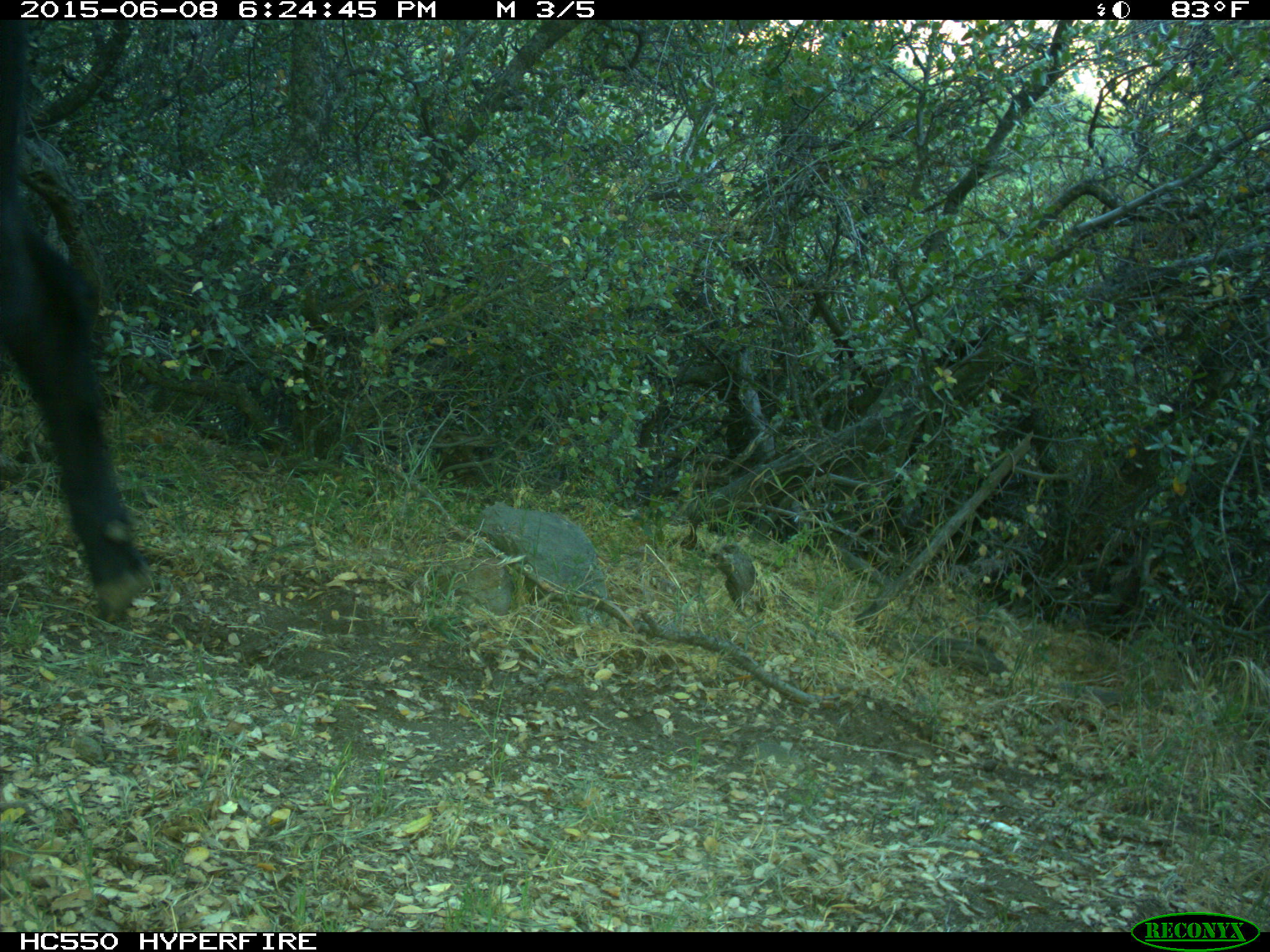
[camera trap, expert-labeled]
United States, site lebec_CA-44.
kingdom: Animalia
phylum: Chordata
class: Mammalia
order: Artiodactyla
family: Bovidae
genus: Bos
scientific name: Bos taurus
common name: domestic cow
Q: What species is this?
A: Bos taurus (domestic cow).